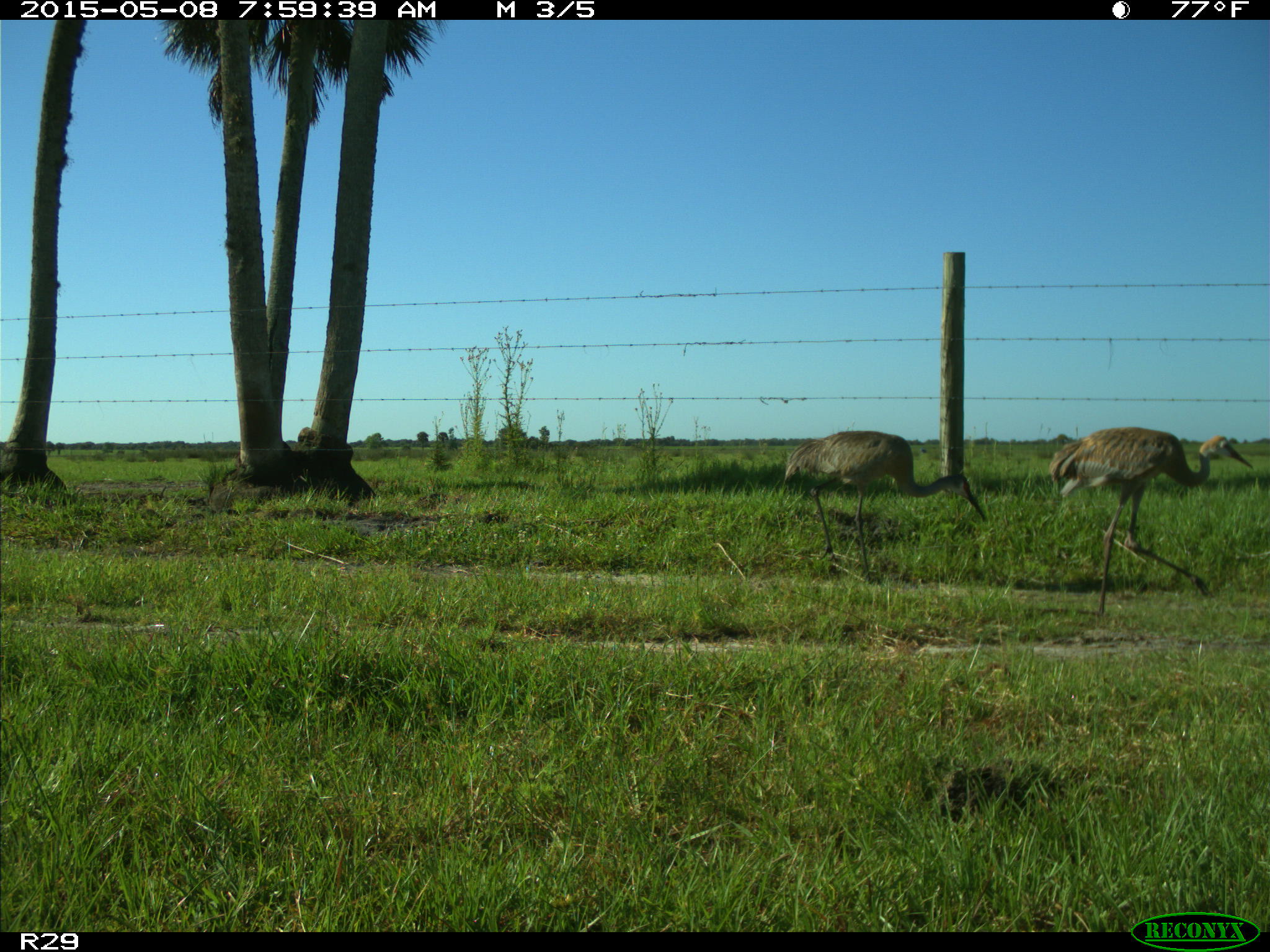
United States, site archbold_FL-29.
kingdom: Animalia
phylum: Chordata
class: Aves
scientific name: Aves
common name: birds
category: unidentified bird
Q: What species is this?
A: Unidentified bird (birds) (Aves).